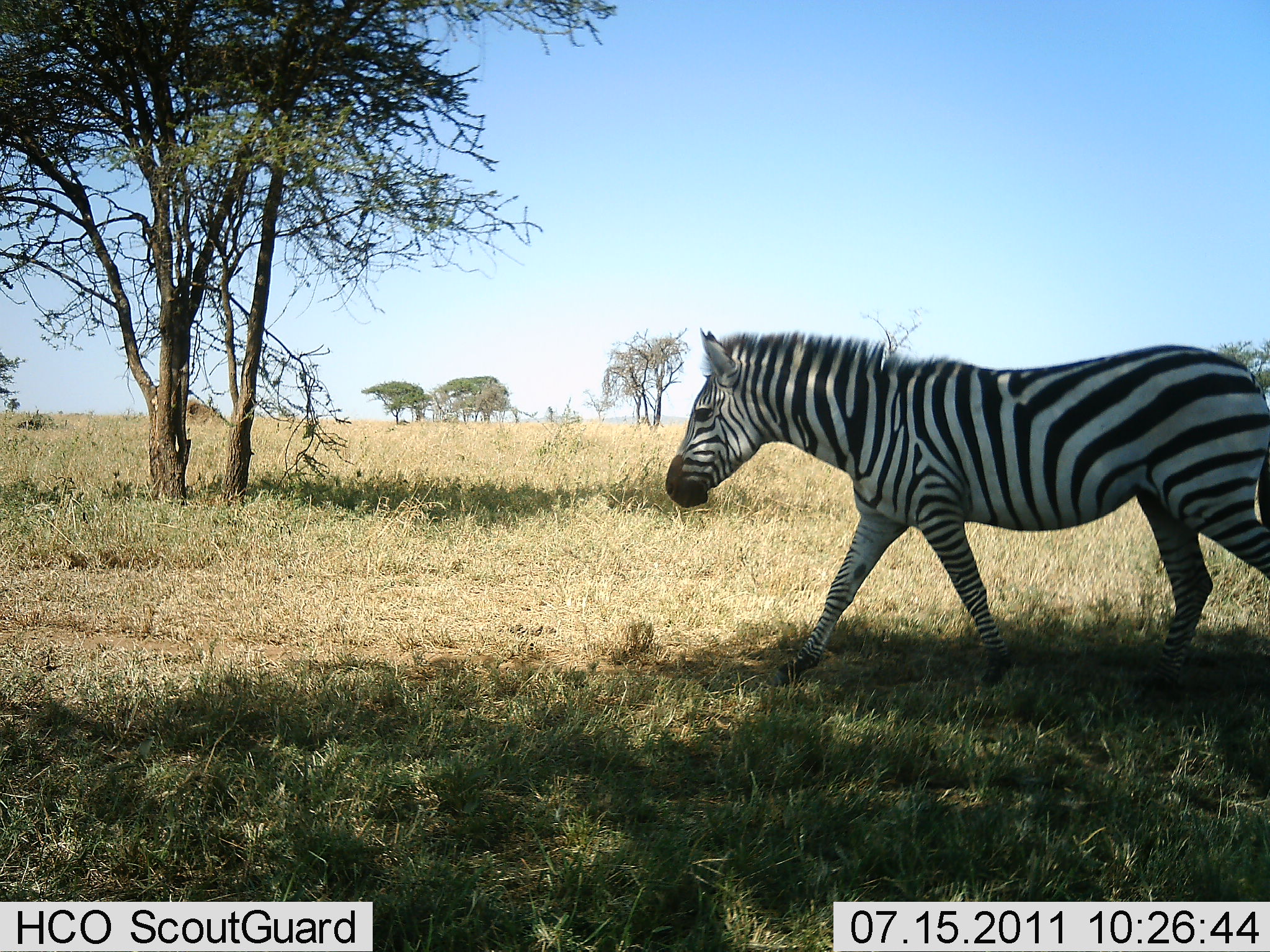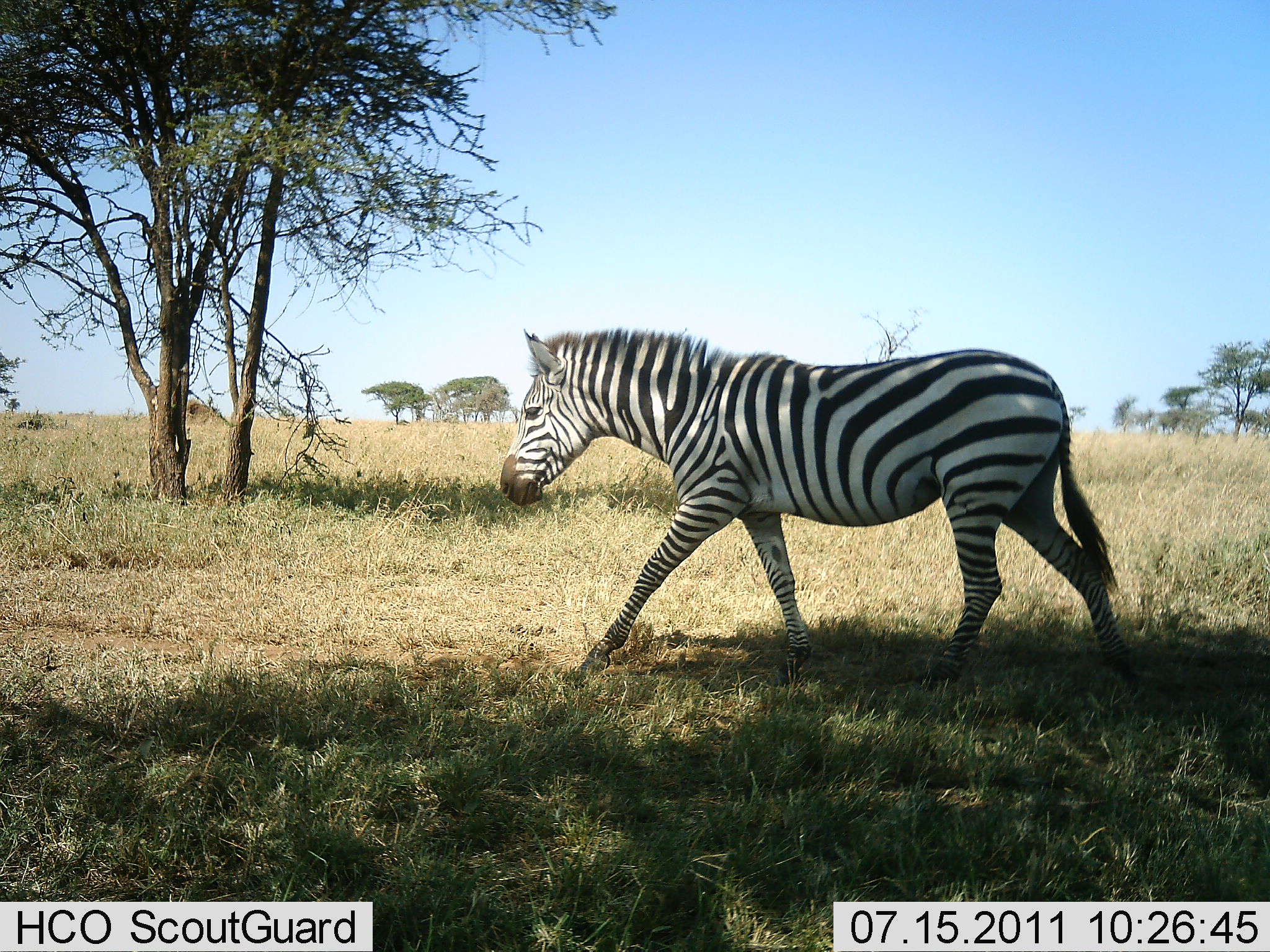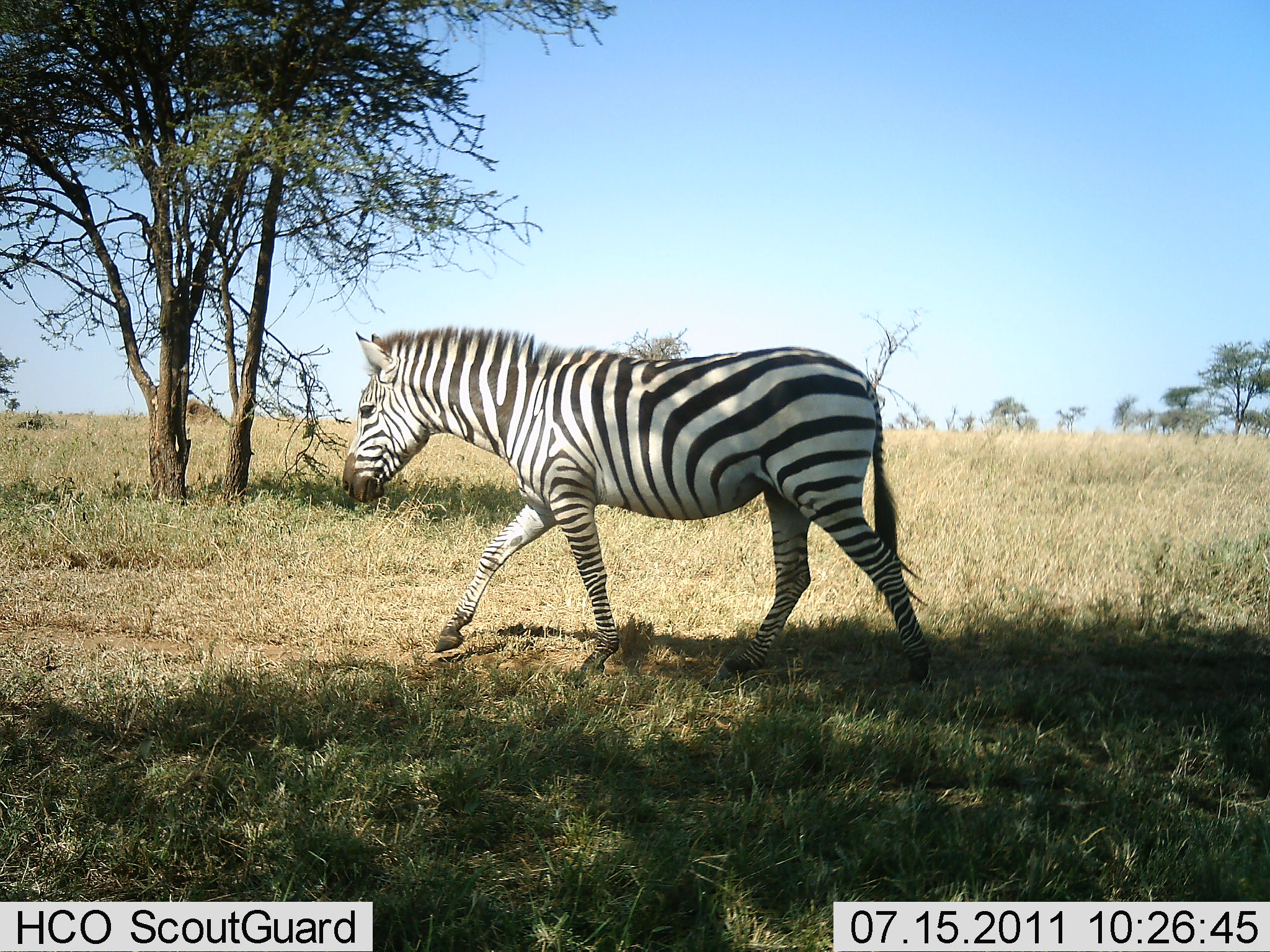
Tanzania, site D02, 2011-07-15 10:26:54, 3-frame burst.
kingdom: Animalia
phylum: Chordata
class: Mammalia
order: Perissodactyla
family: Equidae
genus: Equus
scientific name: Equus quagga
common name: plains zebra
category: zebra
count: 1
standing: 0%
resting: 0%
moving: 100%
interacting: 0%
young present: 0%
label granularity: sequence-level